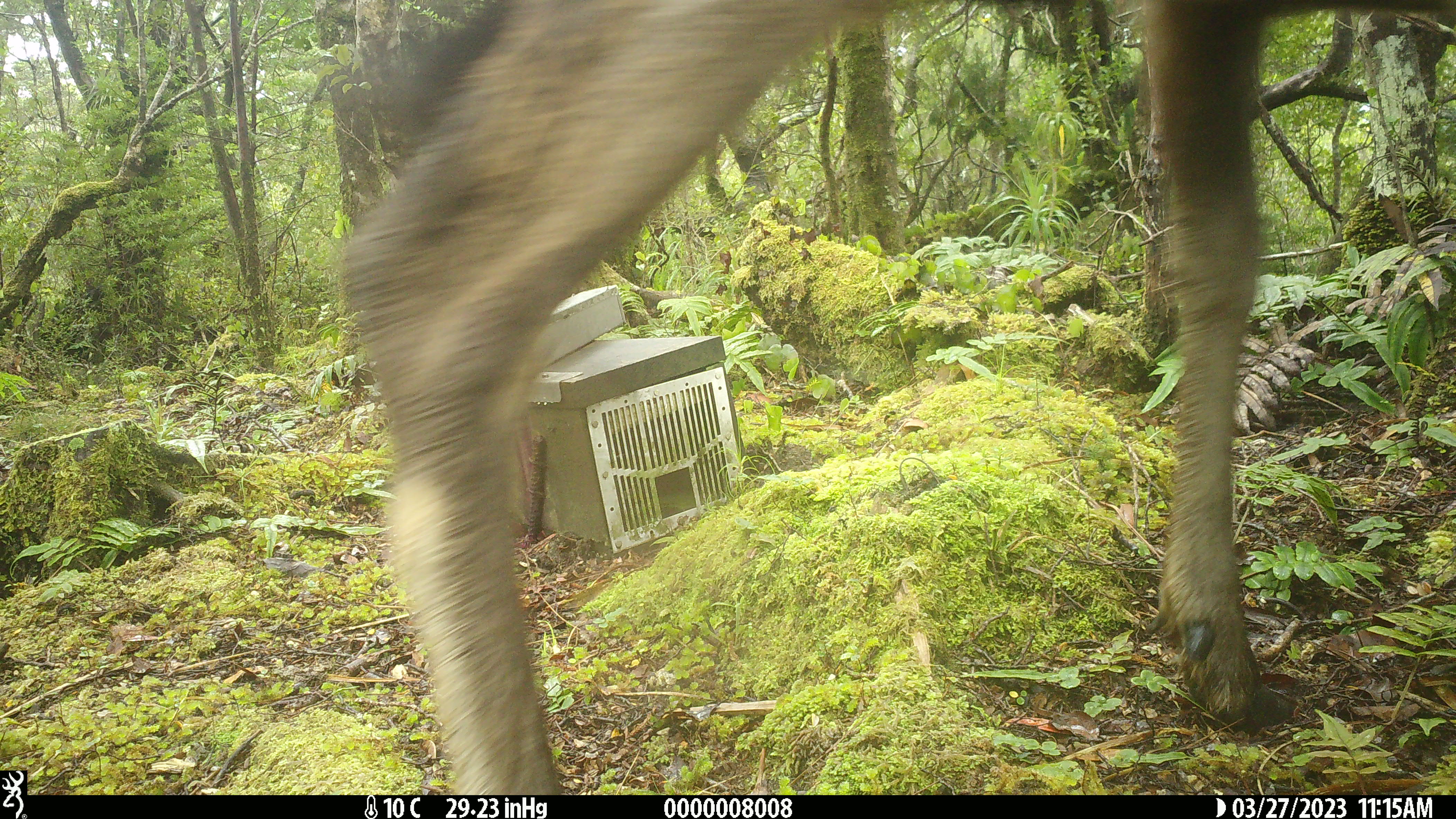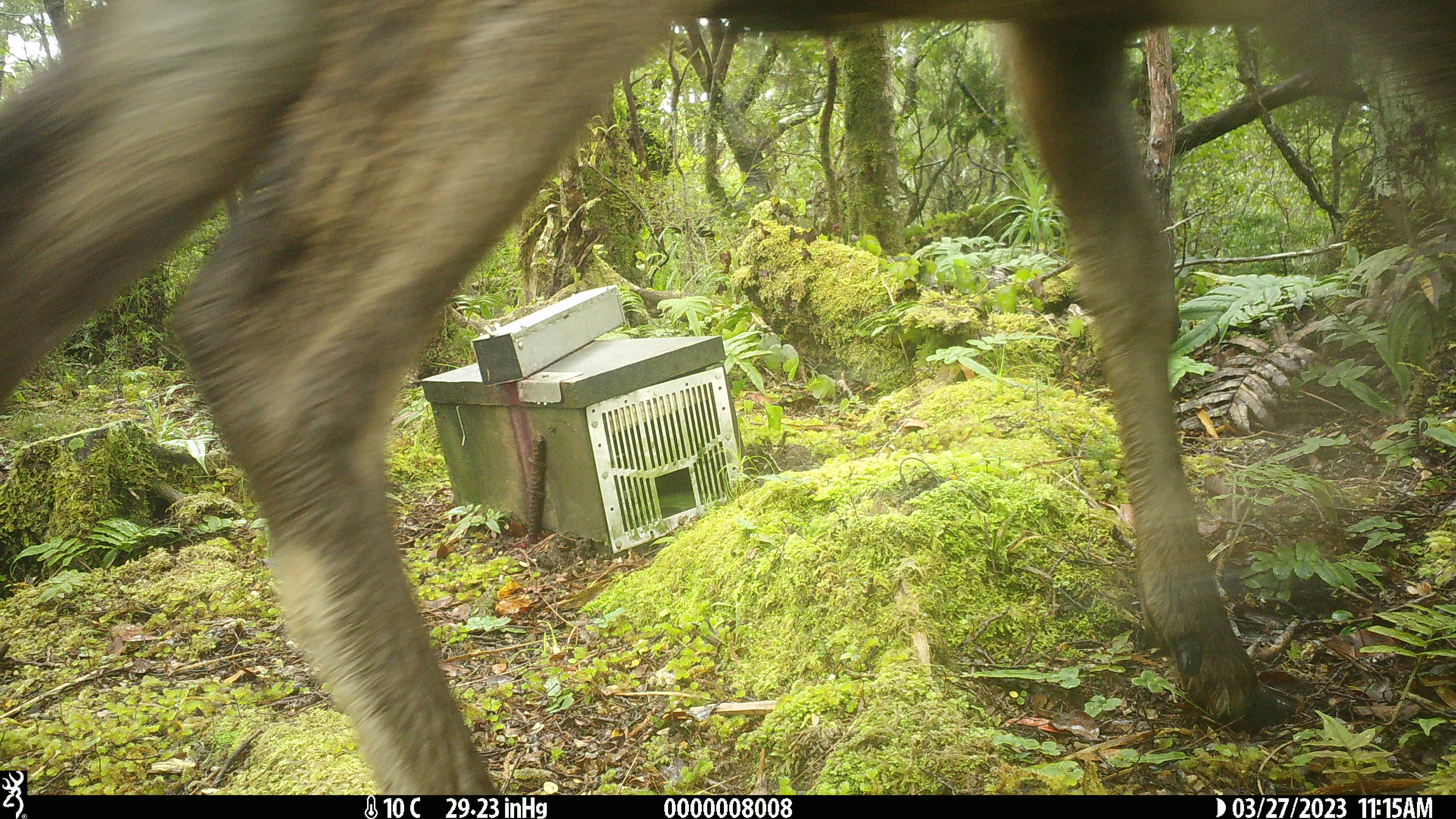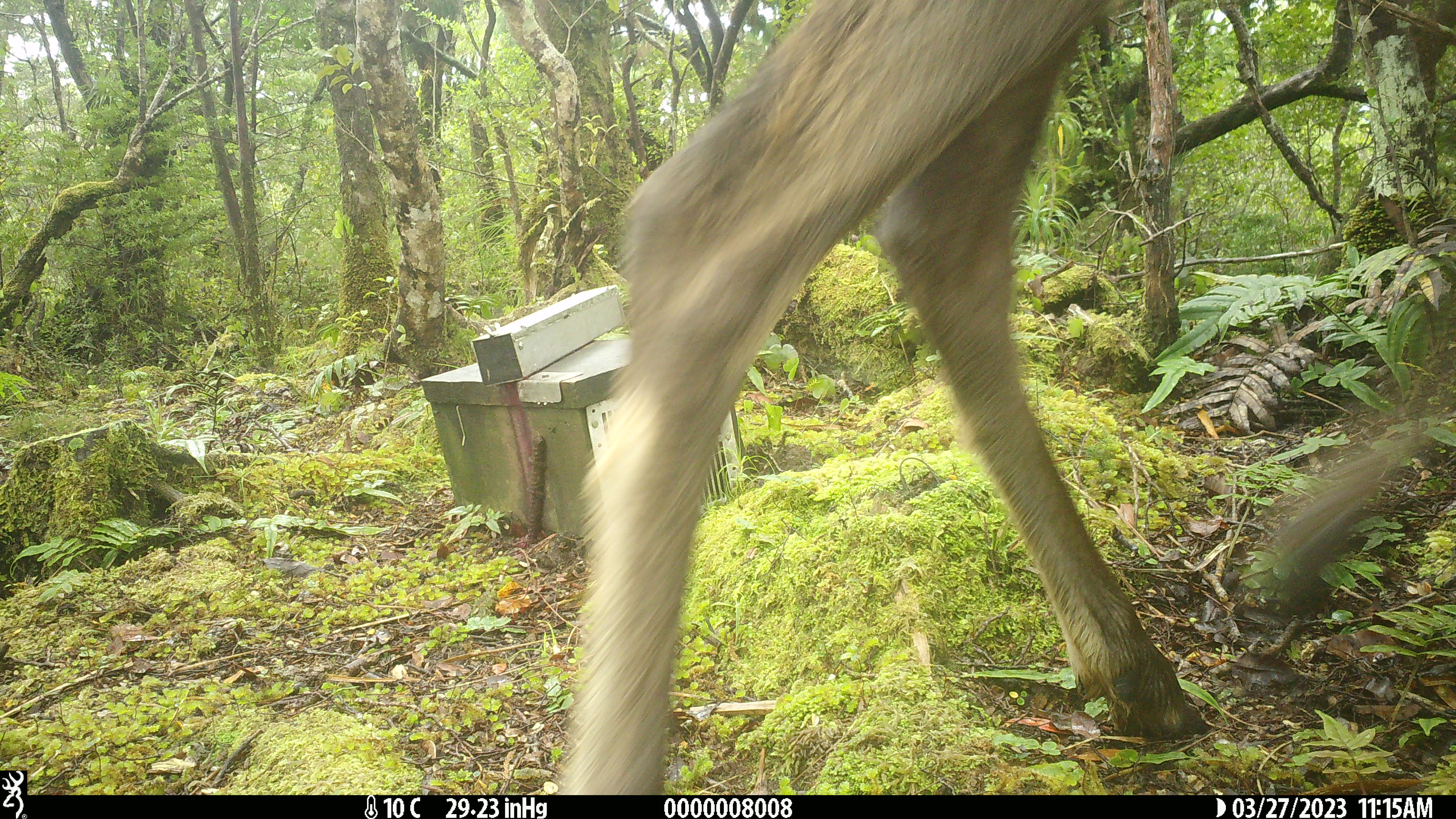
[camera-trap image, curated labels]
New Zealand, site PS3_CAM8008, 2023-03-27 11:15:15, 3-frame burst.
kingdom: Animalia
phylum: Chordata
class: Mammalia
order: Artiodactyla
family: Cervidae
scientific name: Cervidae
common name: deer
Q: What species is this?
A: Deer (Cervidae).